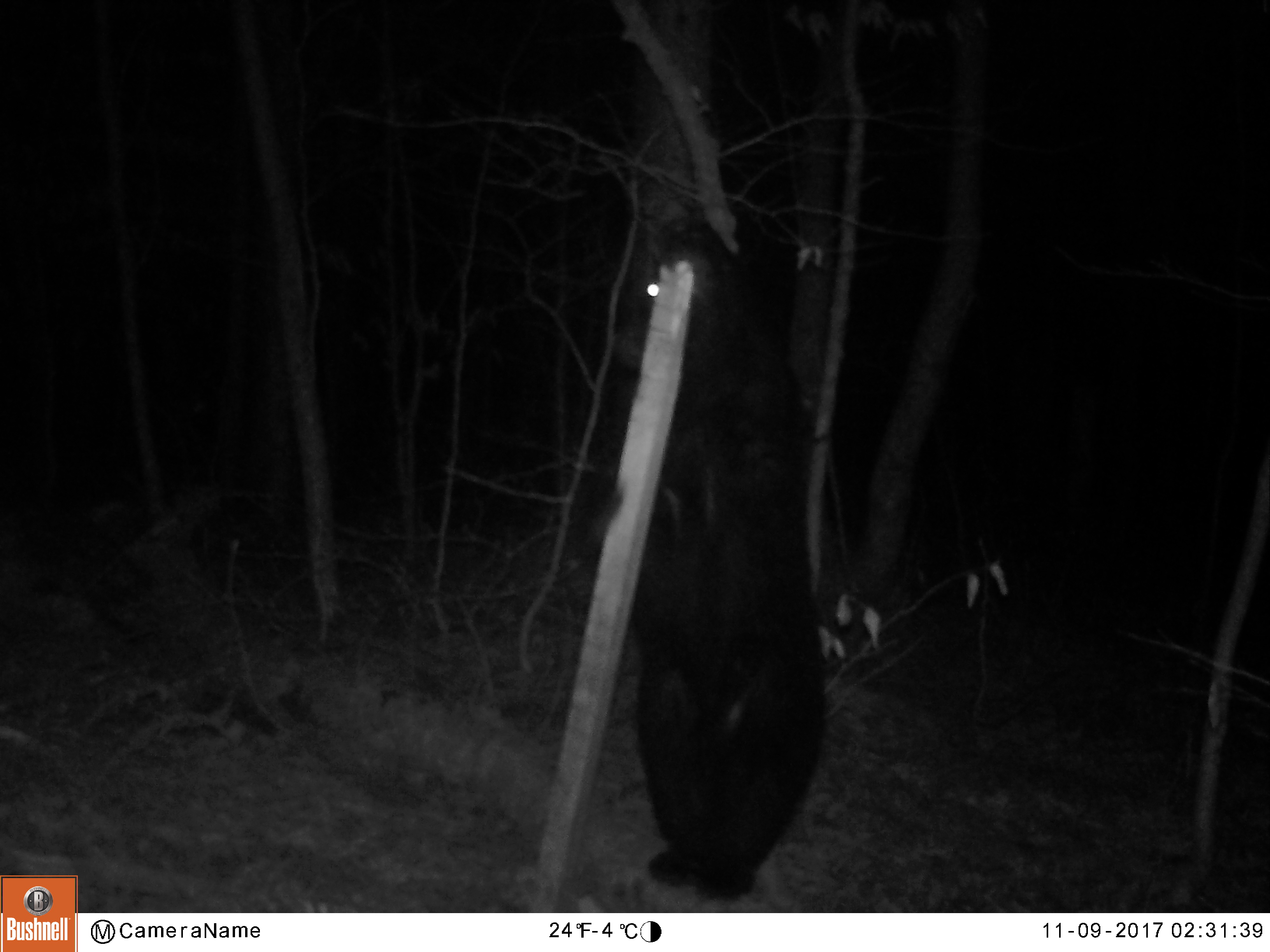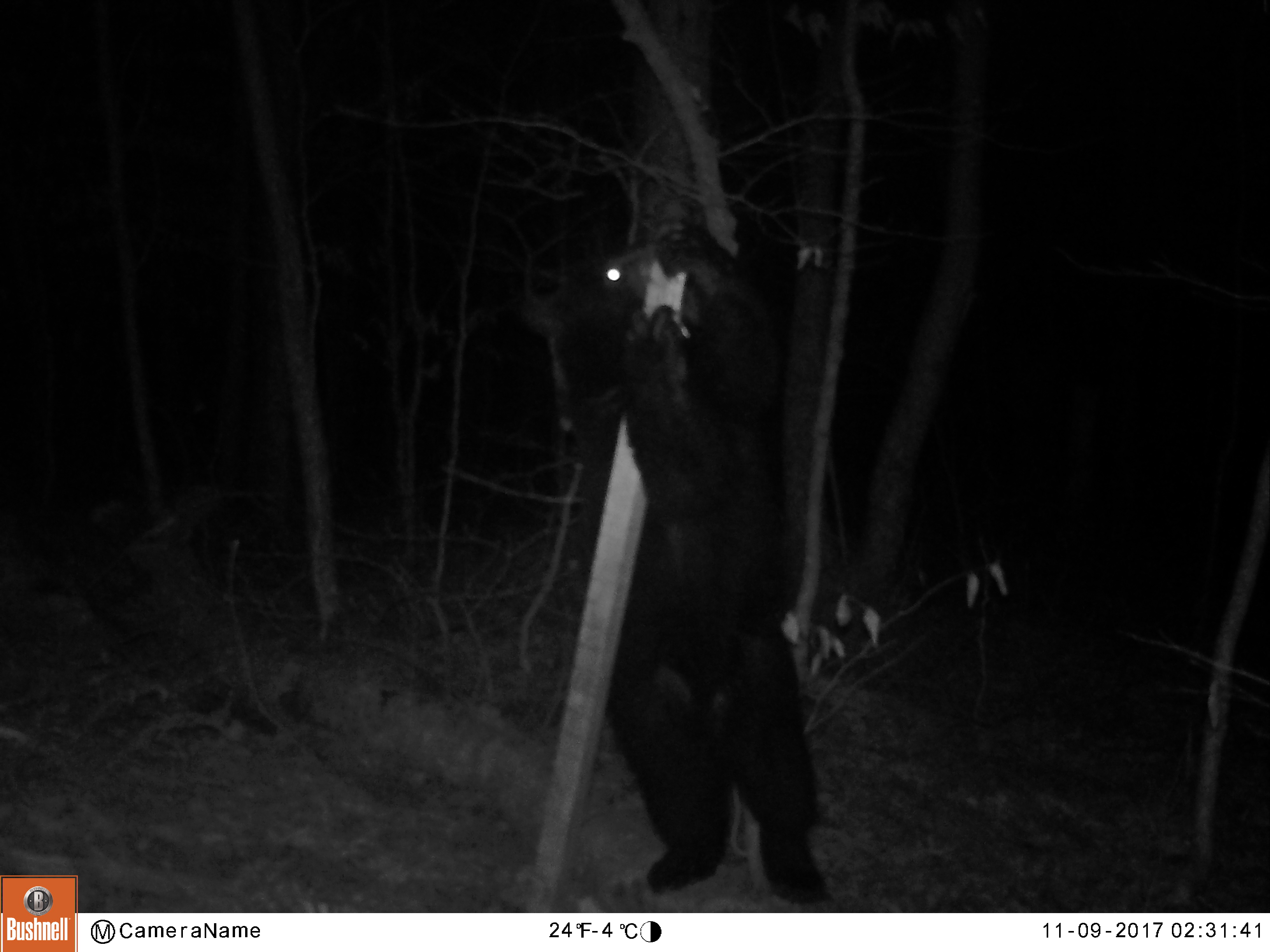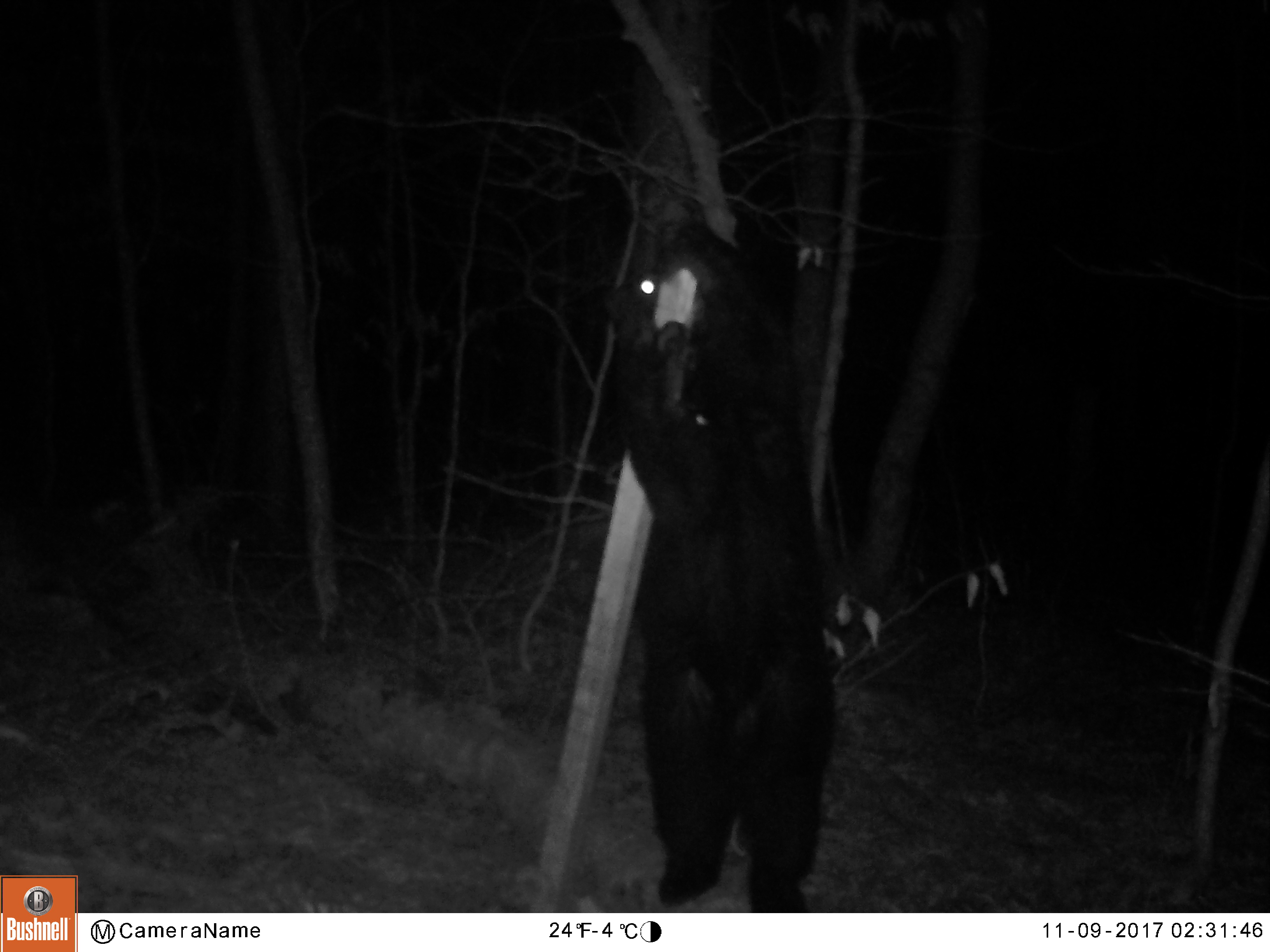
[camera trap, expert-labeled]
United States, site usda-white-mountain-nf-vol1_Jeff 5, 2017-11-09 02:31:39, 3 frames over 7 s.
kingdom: Animalia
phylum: Chordata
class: Mammalia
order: Carnivora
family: Ursidae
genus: Ursus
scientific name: Ursus americanus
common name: black bear